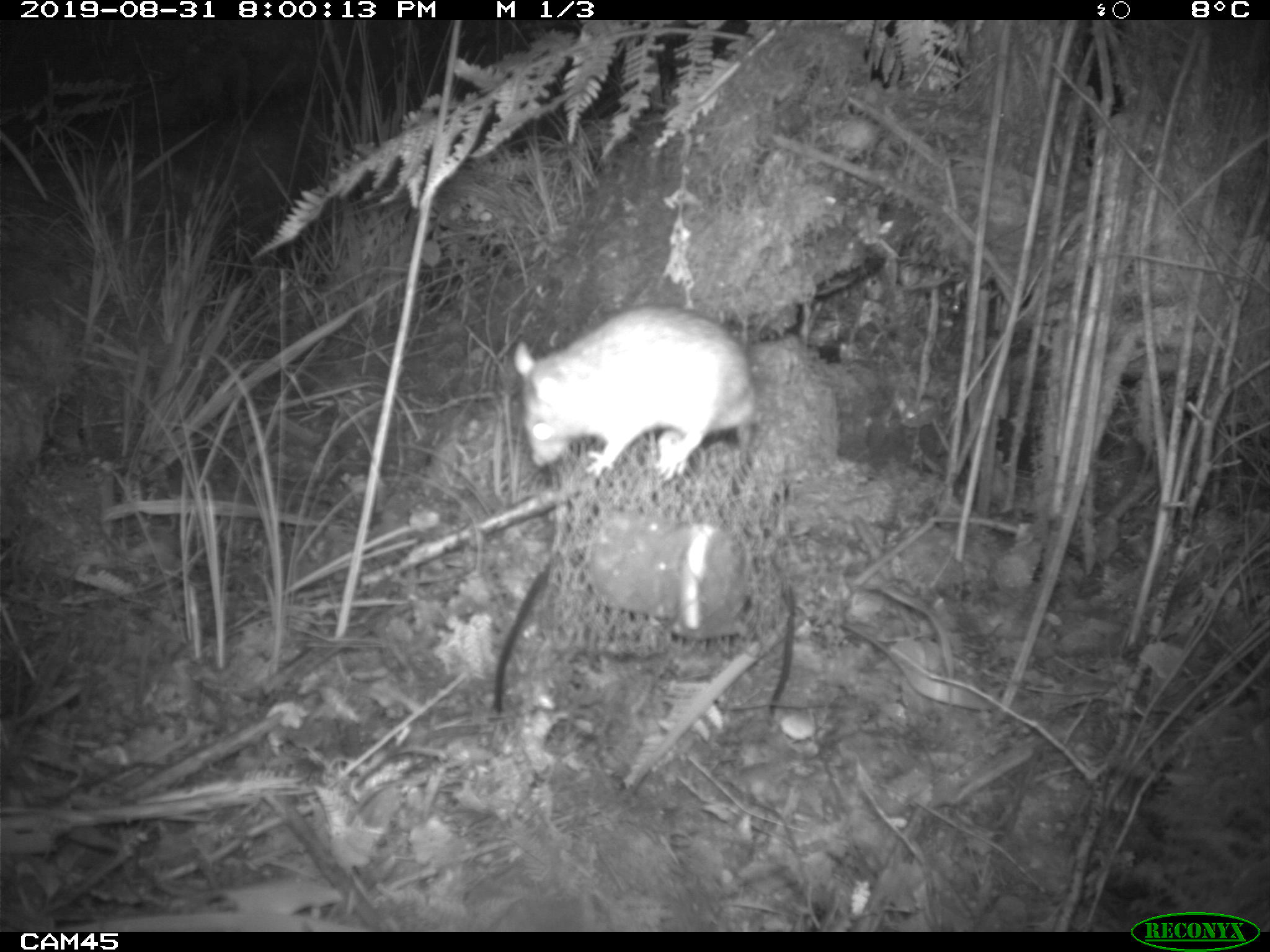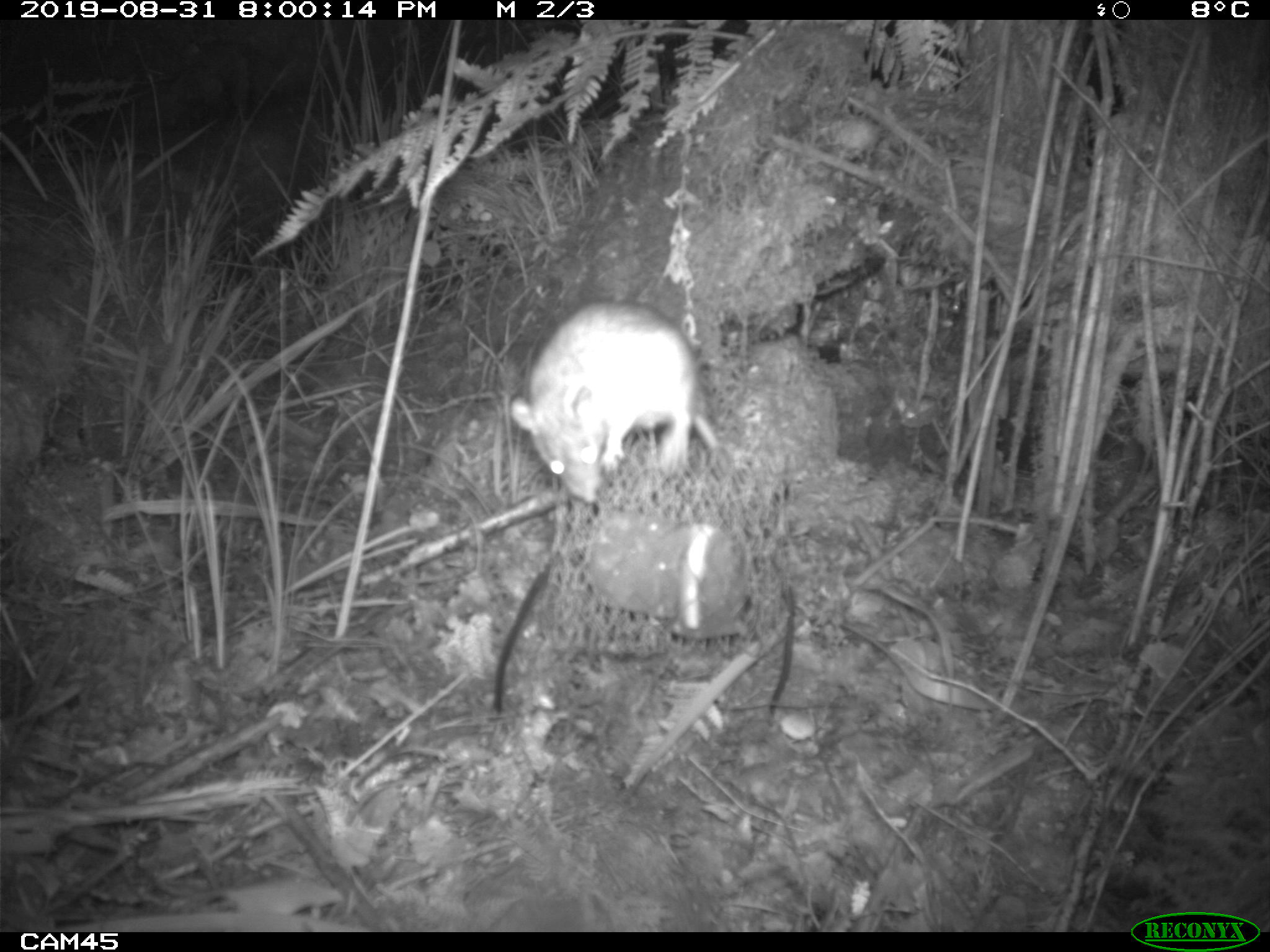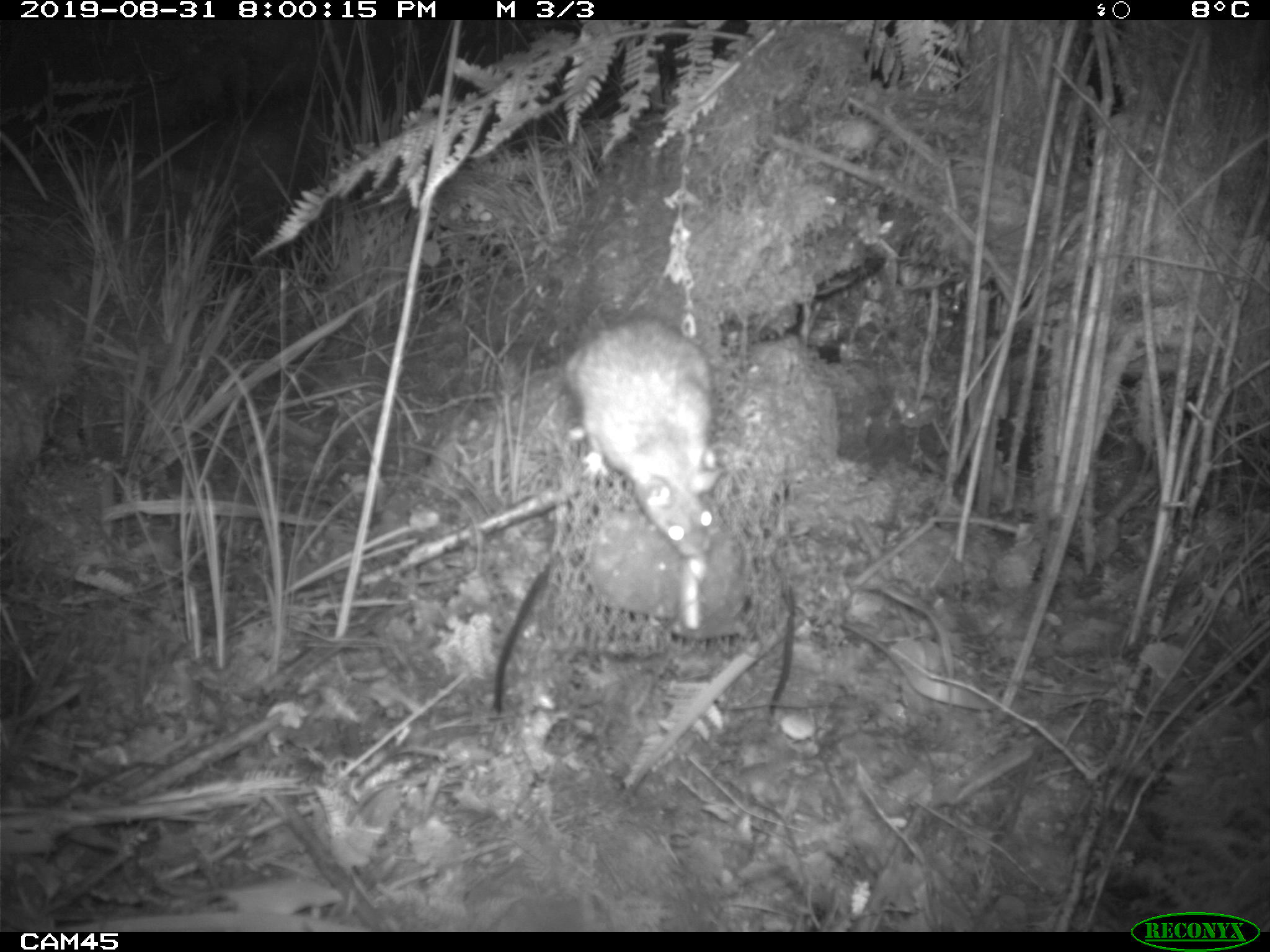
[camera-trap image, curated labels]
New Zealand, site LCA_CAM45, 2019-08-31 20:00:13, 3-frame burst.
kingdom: Animalia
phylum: Chordata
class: Mammalia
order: Rodentia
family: Muridae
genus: Rattus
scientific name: Rattus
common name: rat